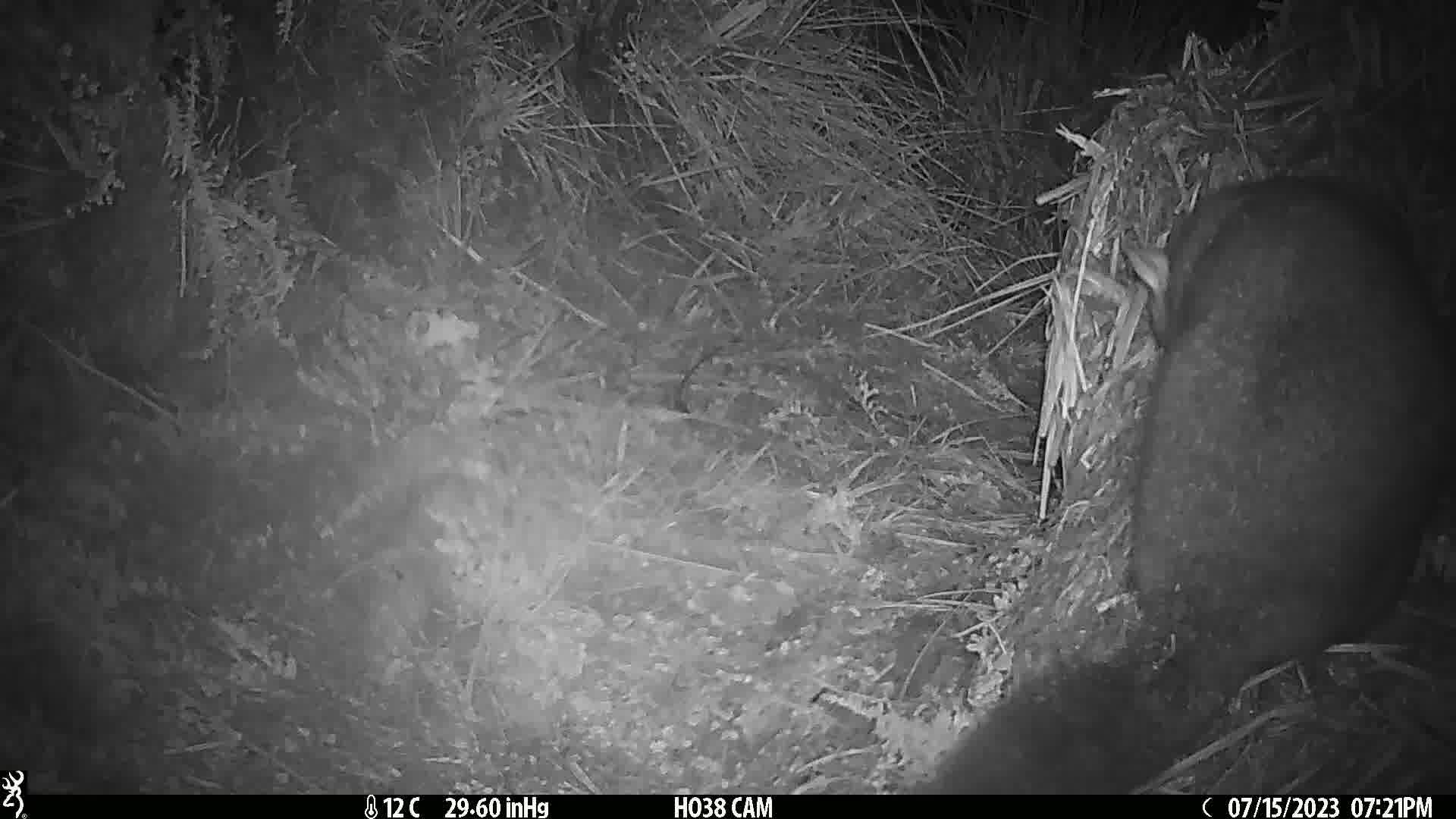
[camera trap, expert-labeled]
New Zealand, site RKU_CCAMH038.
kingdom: Animalia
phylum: Chordata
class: Mammalia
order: Diprotodontia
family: Phalangeridae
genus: Trichosurus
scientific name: Trichosurus vulpecula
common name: common brushtail possum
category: possum